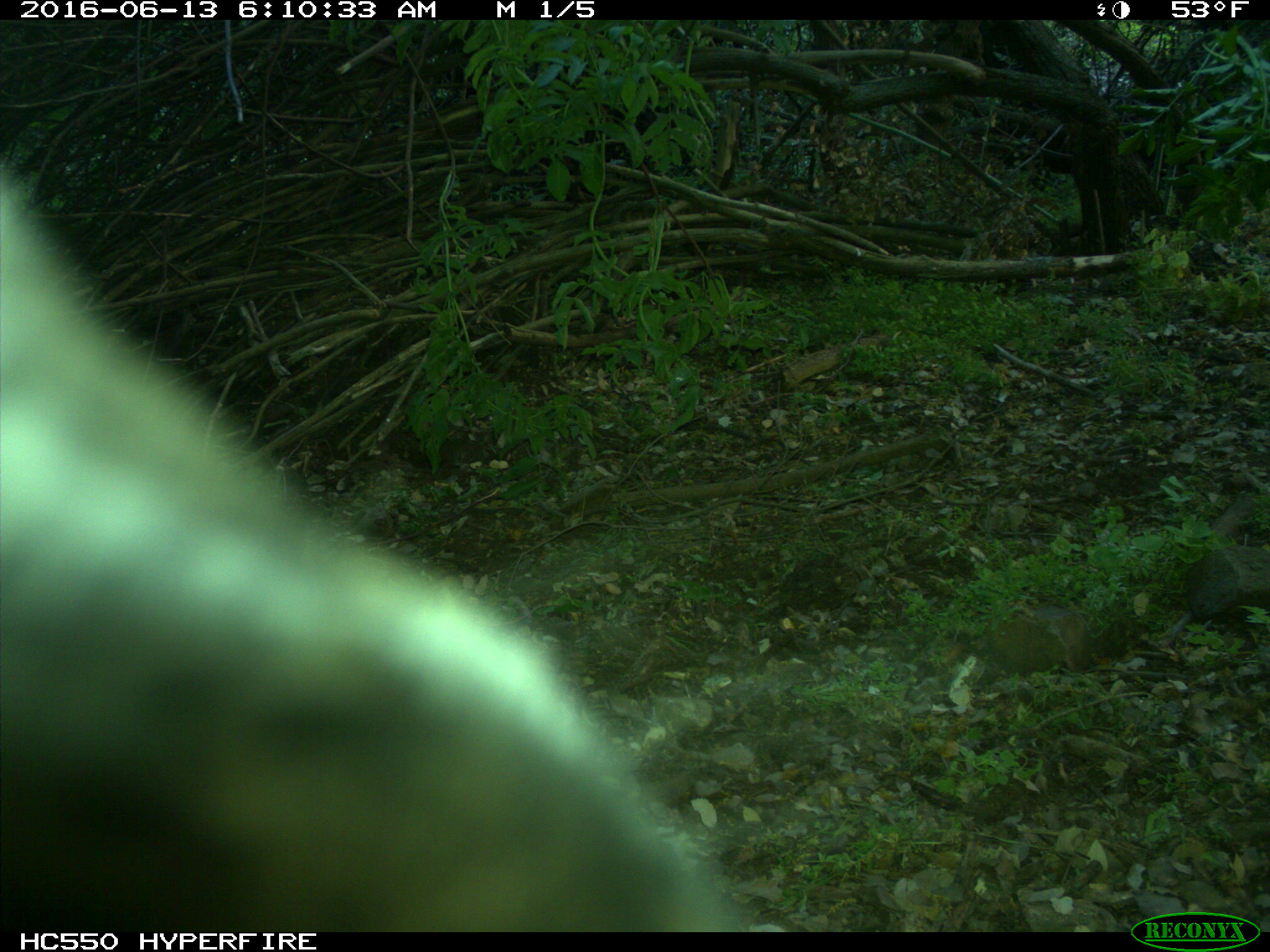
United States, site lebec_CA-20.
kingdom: Animalia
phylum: Chordata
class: Mammalia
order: Artiodactyla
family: Bovidae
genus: Bos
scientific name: Bos taurus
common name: domestic cow